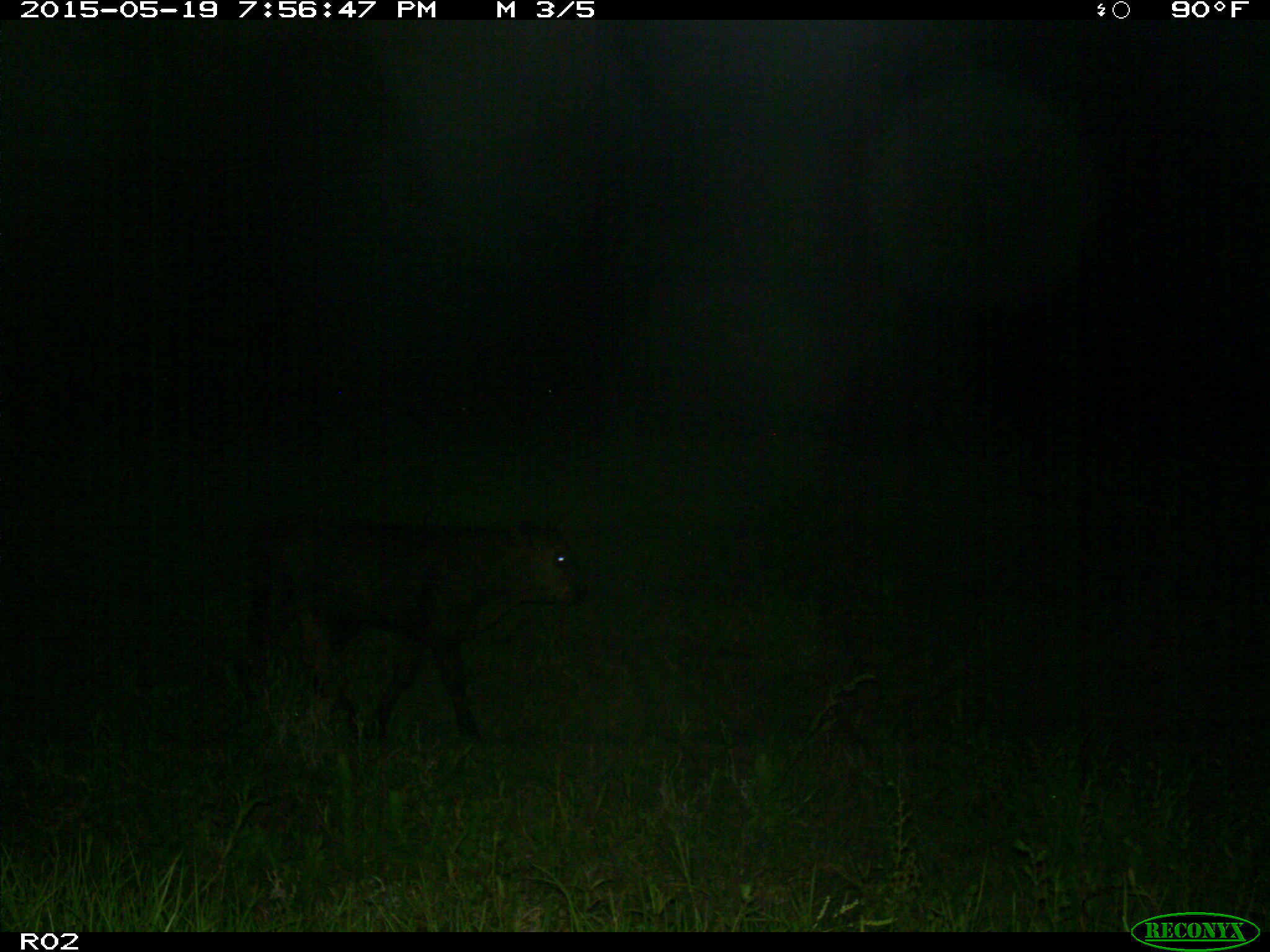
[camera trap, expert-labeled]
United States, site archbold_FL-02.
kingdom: Animalia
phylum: Chordata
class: Mammalia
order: Artiodactyla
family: Bovidae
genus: Bos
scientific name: Bos taurus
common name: domestic cow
Bos taurus (domestic cow).